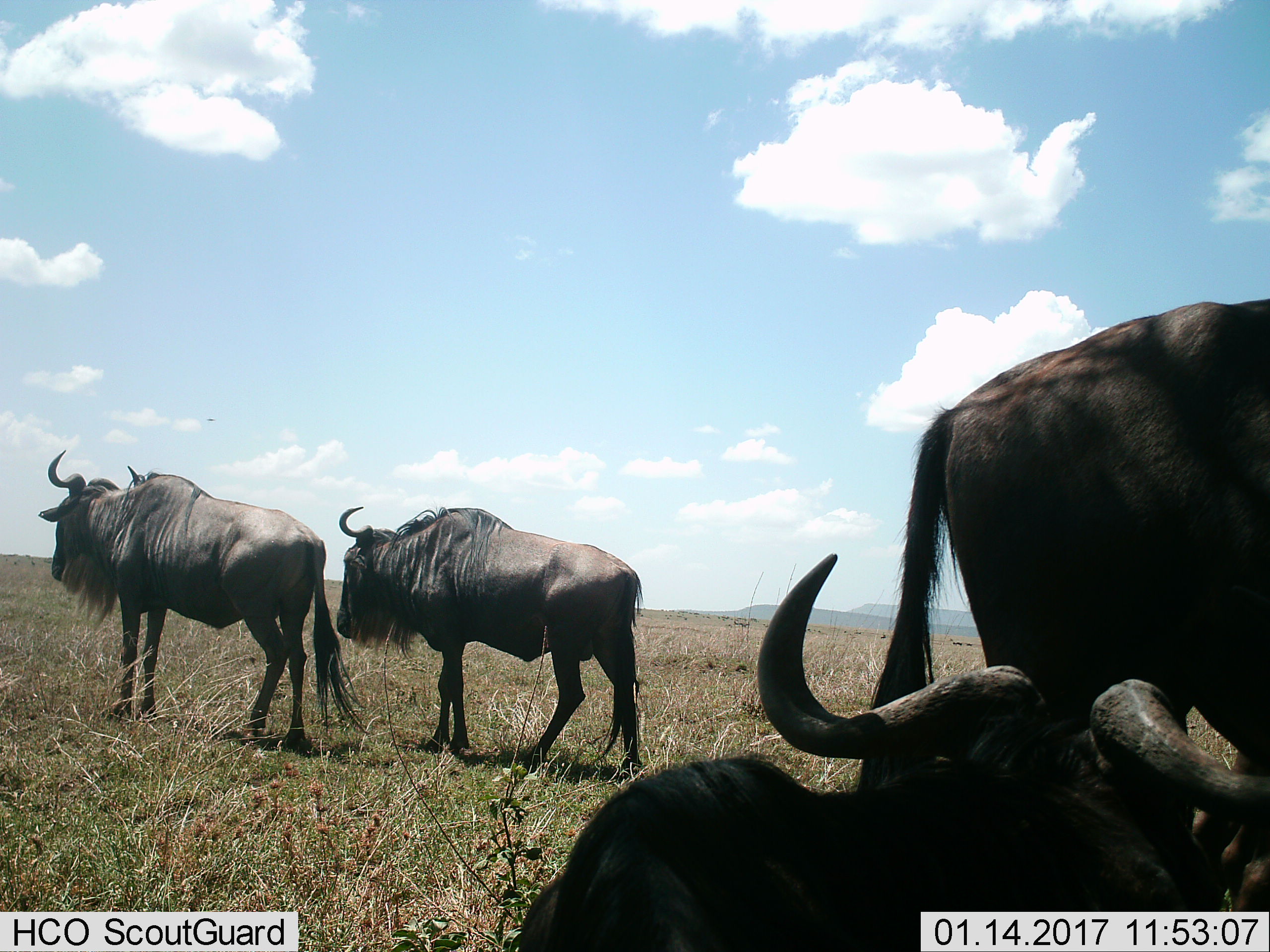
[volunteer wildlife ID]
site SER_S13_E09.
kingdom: Animalia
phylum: Chordata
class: Mammalia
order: Artiodactyla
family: Bovidae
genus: Connochaetes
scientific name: Connochaetes taurinus taurinus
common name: blue wildebeest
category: wildebeestblue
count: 4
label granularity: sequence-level